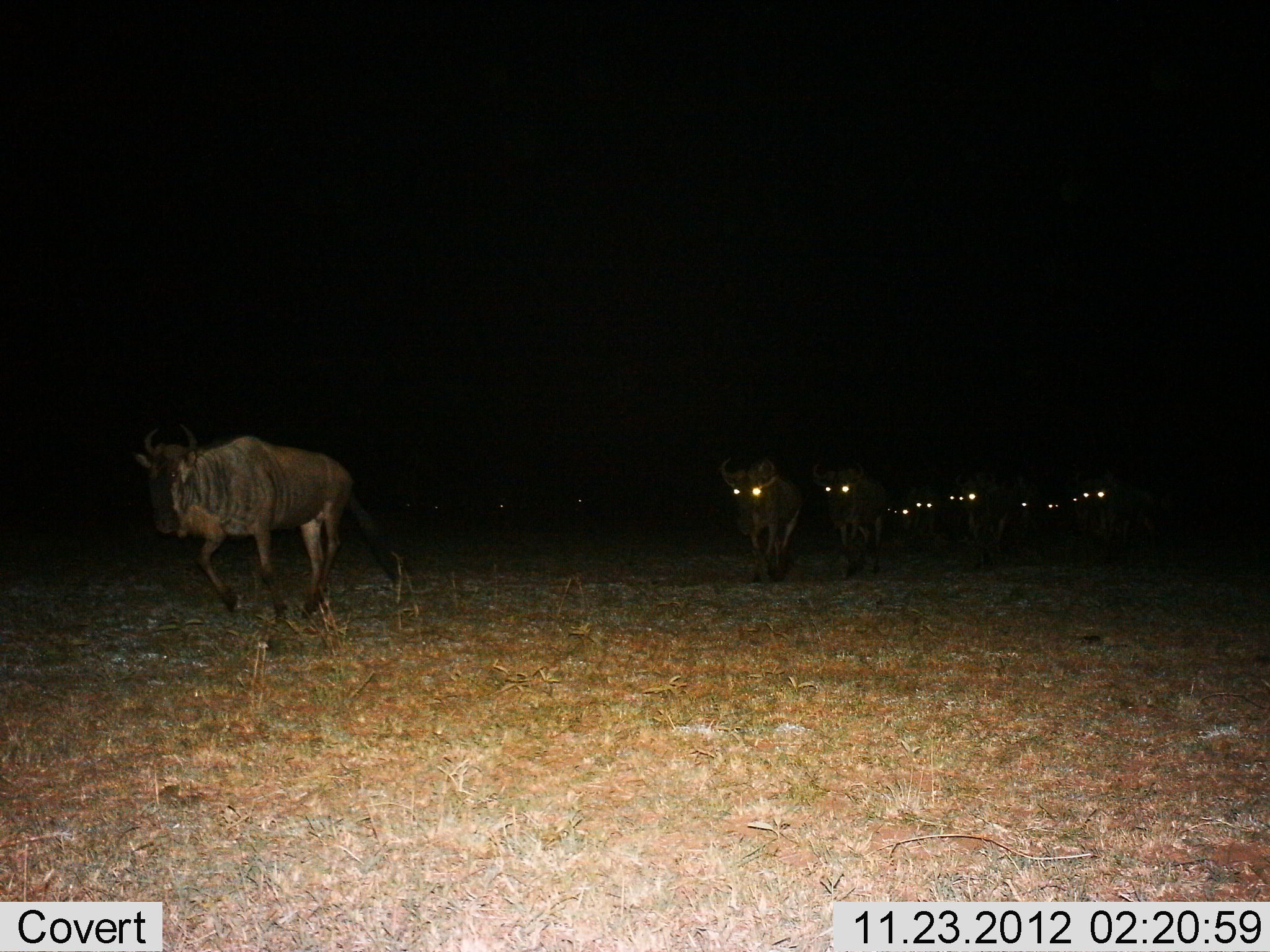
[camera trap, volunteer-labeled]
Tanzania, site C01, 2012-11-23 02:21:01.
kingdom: Animalia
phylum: Chordata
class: Mammalia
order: Artiodactyla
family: Bovidae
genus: Connochaetes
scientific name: Connochaetes taurinus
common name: blue wildebeest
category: wildebeest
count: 11-50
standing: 4%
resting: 0%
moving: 96%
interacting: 0%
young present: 0%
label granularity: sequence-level